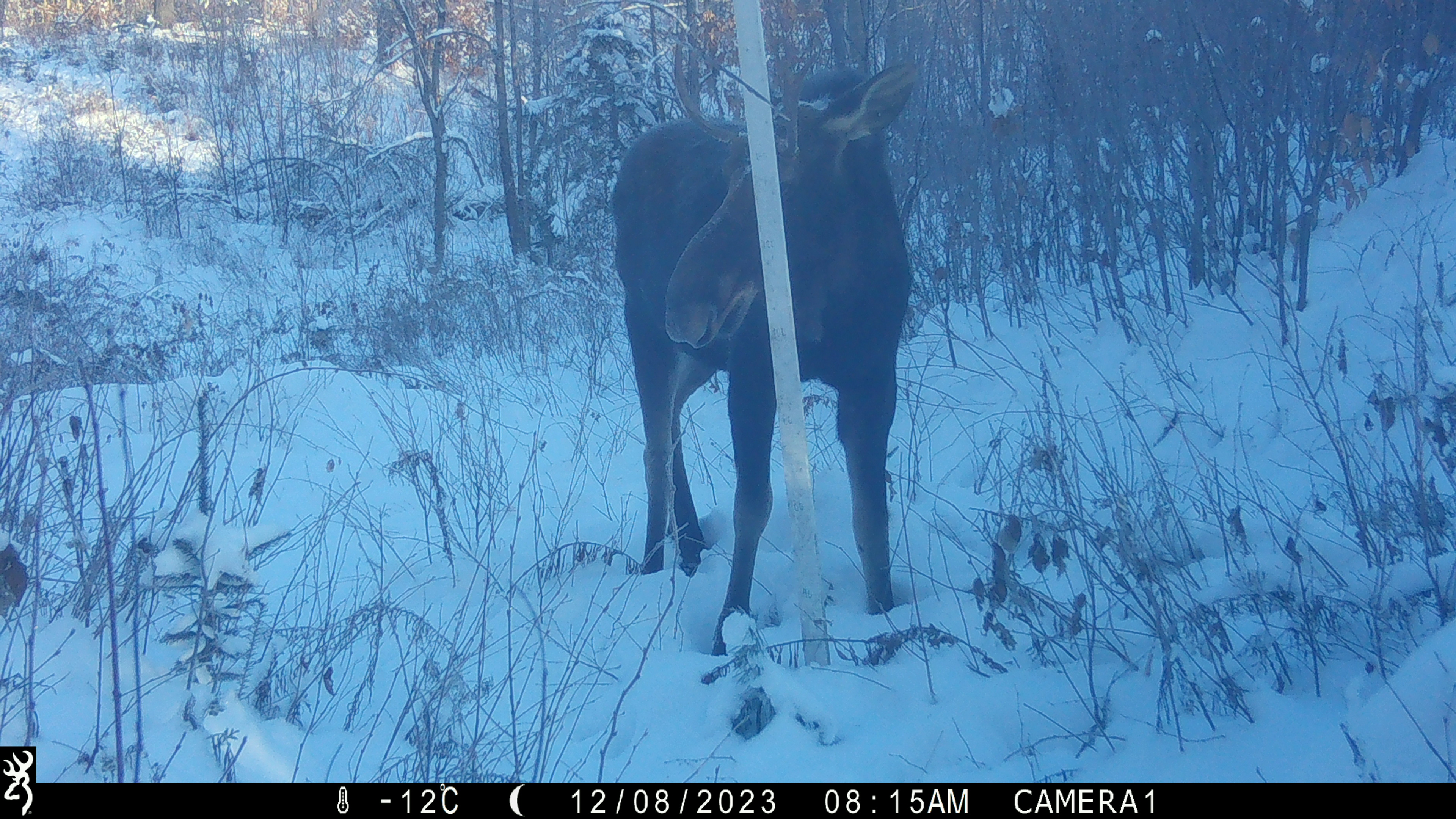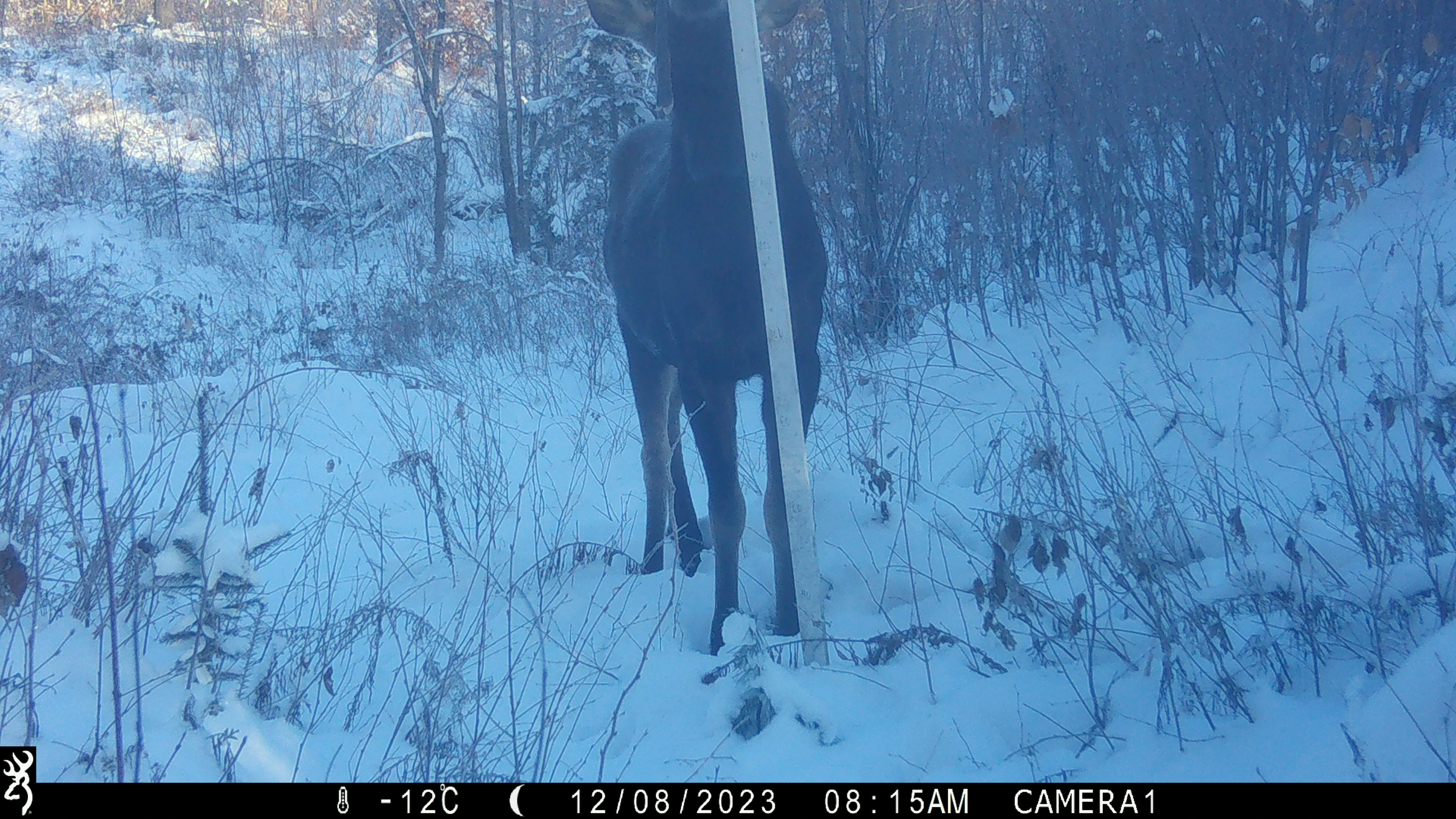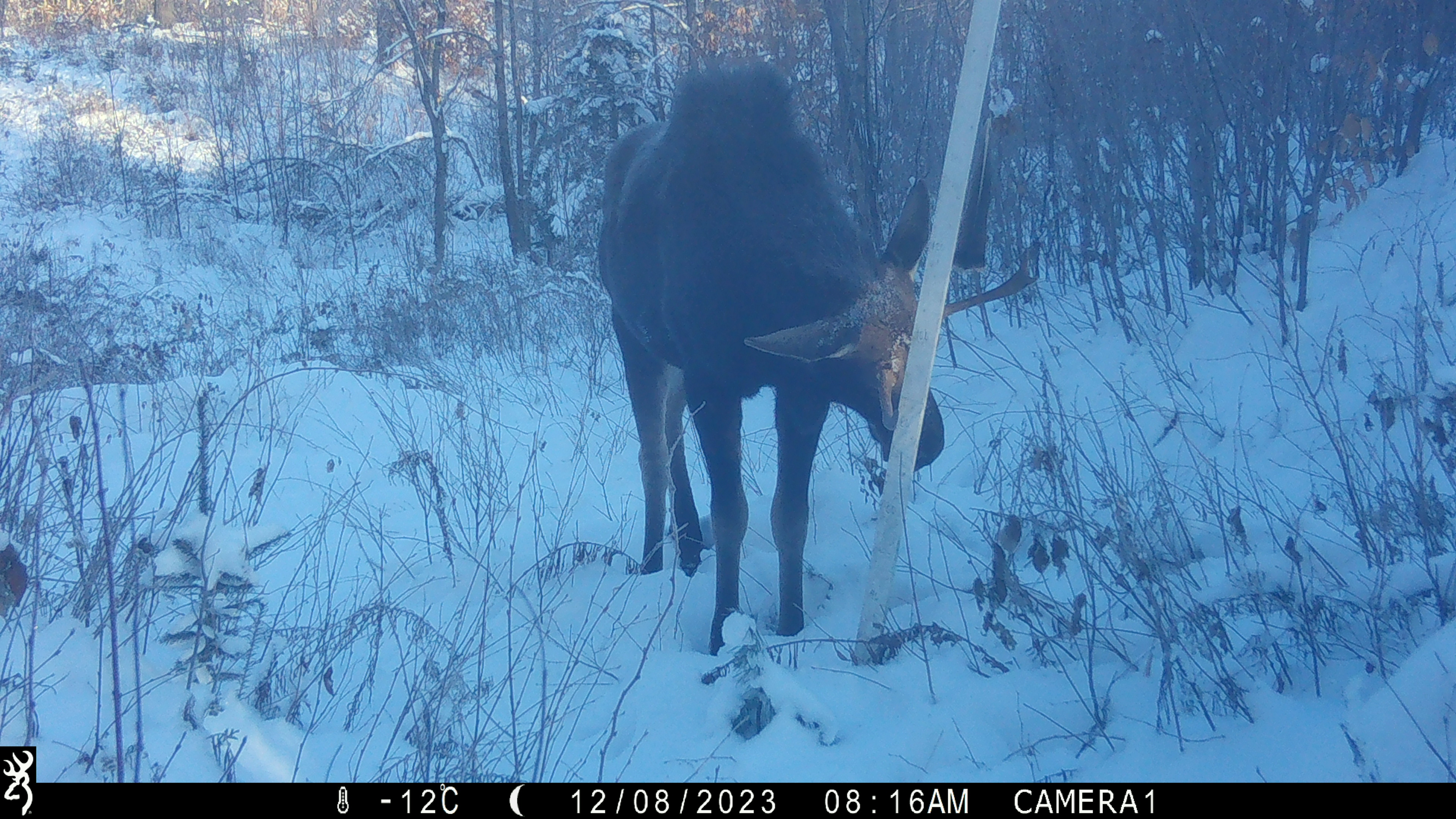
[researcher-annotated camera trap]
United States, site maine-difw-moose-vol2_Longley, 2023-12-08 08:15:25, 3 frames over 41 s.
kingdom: Animalia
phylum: Chordata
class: Mammalia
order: Artiodactyla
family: Cervidae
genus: Alces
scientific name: Alces alces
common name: moose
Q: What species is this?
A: Moose (Alces alces).